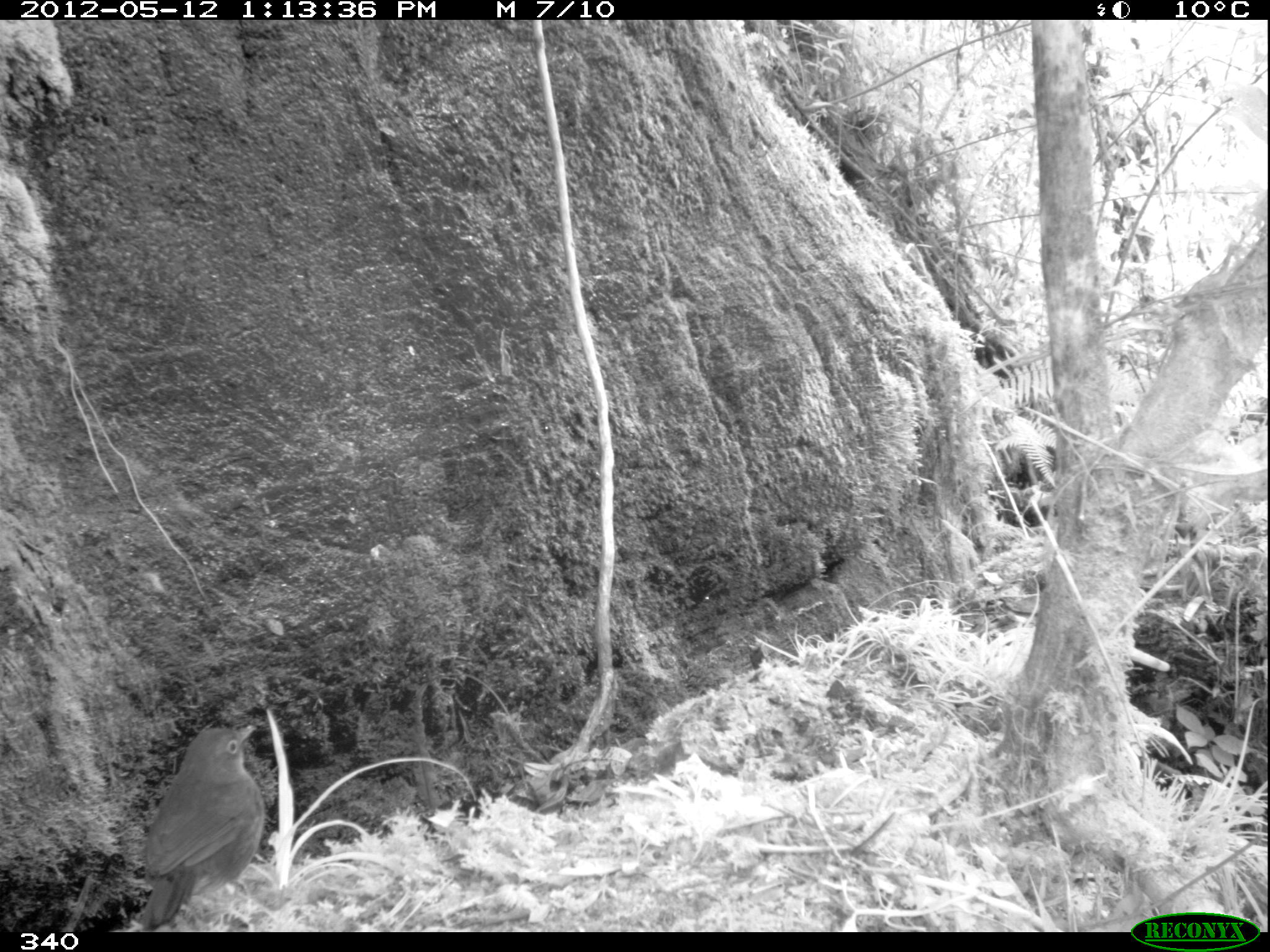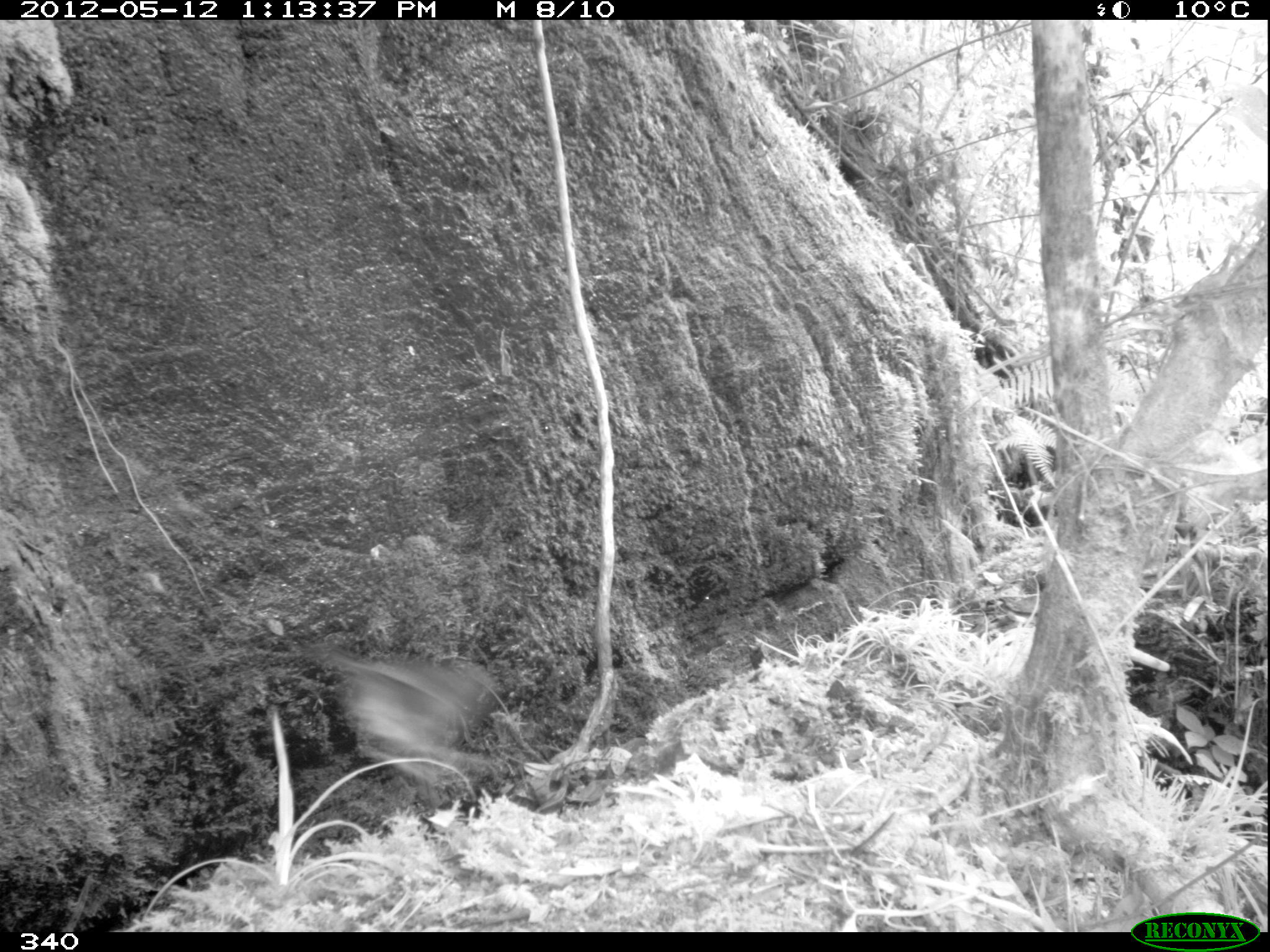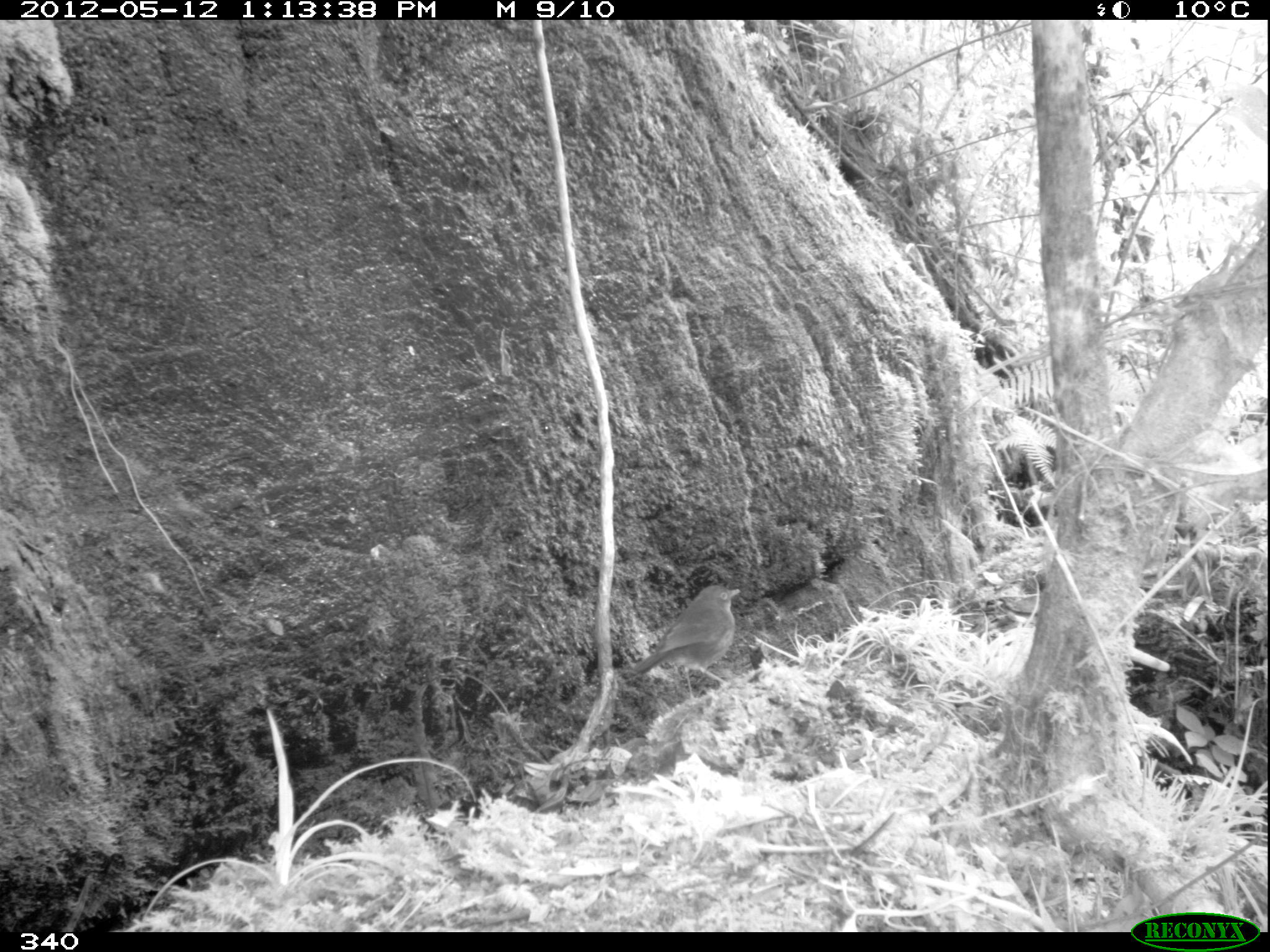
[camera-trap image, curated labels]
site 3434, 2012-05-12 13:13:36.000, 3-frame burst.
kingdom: Animalia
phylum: Chordata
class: Aves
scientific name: Aves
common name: bird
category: unknown bird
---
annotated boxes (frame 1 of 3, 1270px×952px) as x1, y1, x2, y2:
unknown bird: 144, 724, 265, 930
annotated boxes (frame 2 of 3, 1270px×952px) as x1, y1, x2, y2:
unknown bird: 300, 640, 505, 789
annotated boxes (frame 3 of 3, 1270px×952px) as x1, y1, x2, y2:
unknown bird: 620, 585, 740, 702